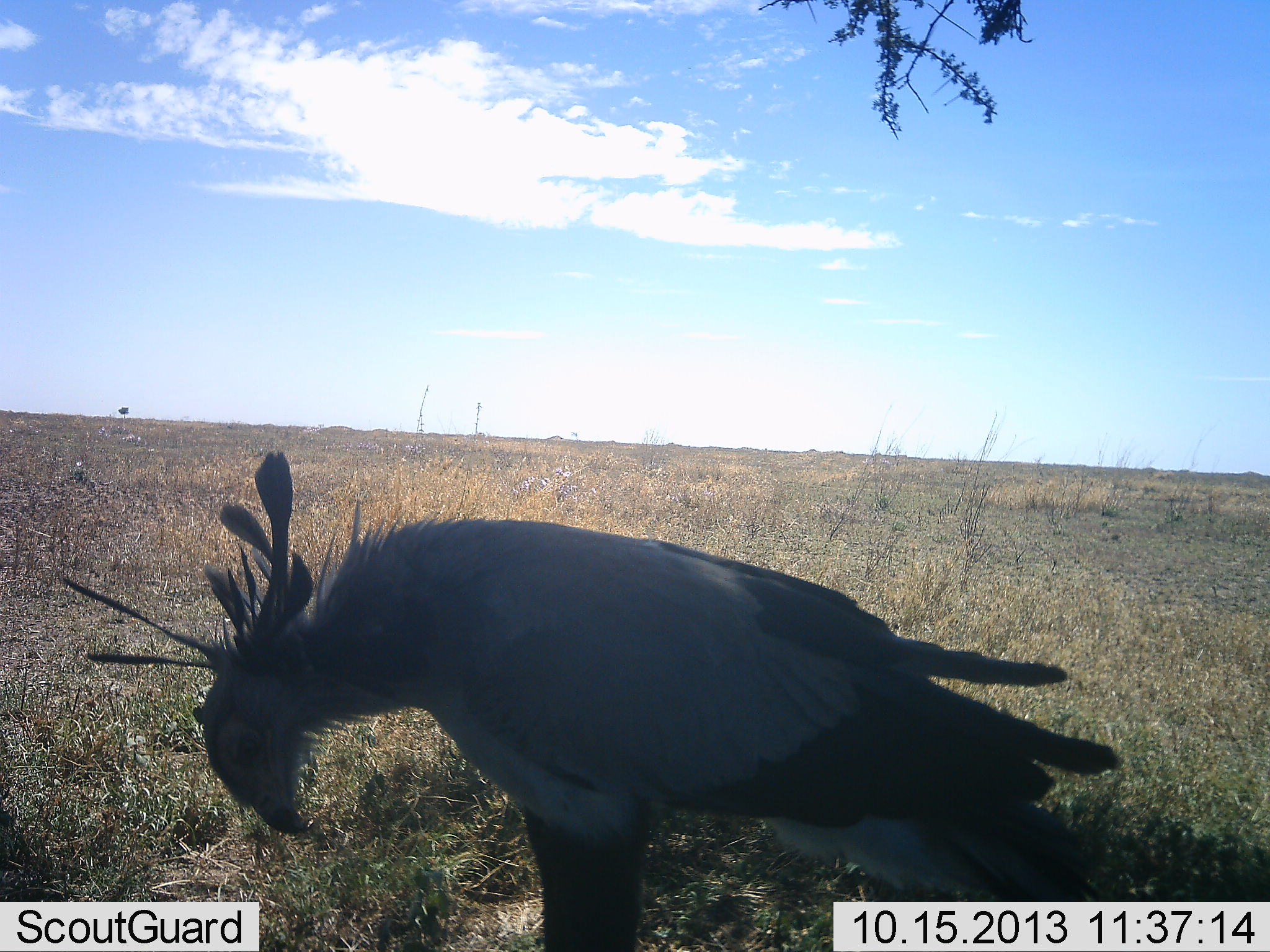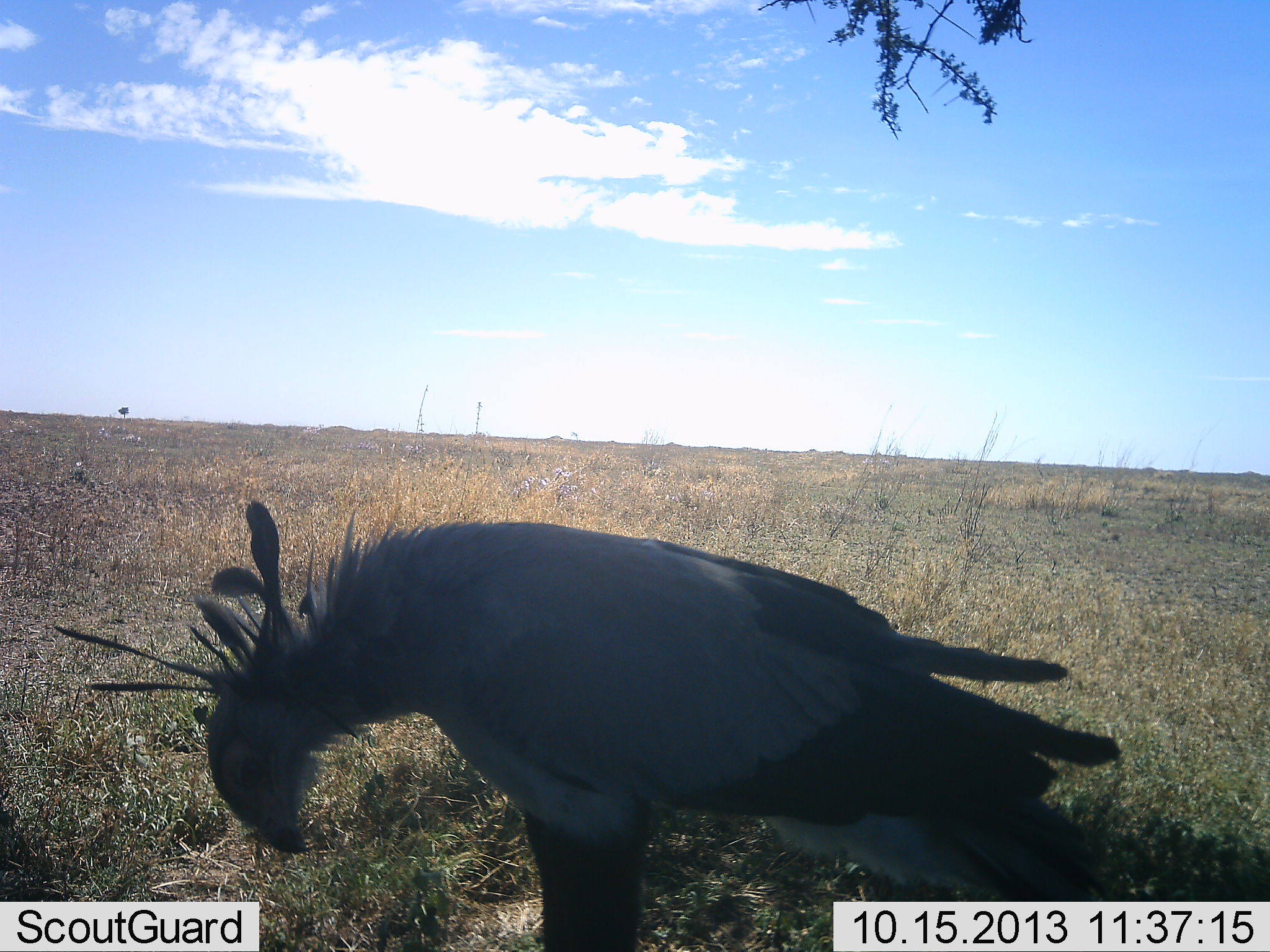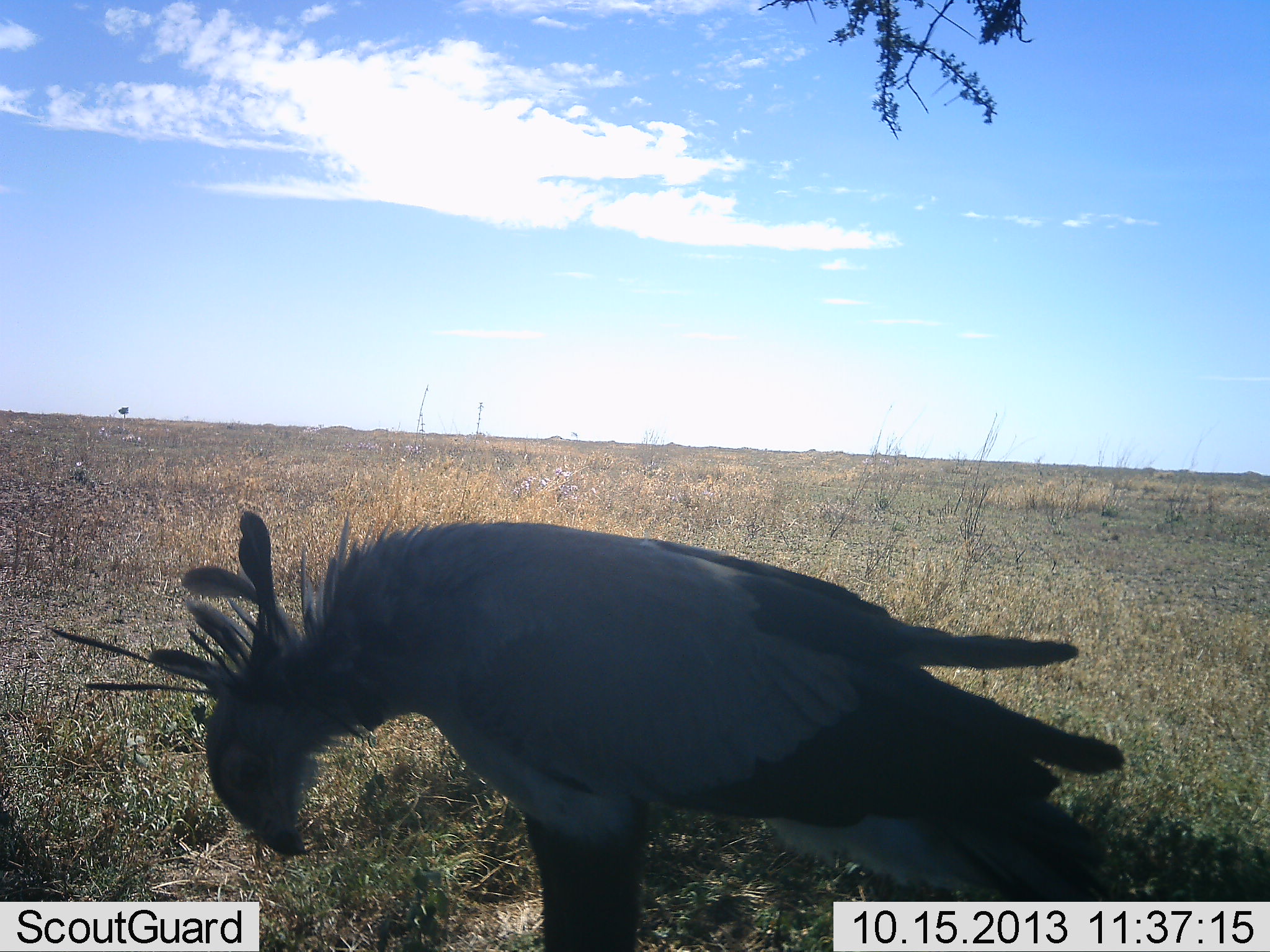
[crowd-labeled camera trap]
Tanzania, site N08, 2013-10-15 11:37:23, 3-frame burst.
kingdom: Animalia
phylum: Chordata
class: Aves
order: Accipitriformes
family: Sagittariidae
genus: Sagittarius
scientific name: Sagittarius serpentarius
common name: secretary bird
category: secretarybird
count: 1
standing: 56%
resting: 17%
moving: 11%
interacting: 0%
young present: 0%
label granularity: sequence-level